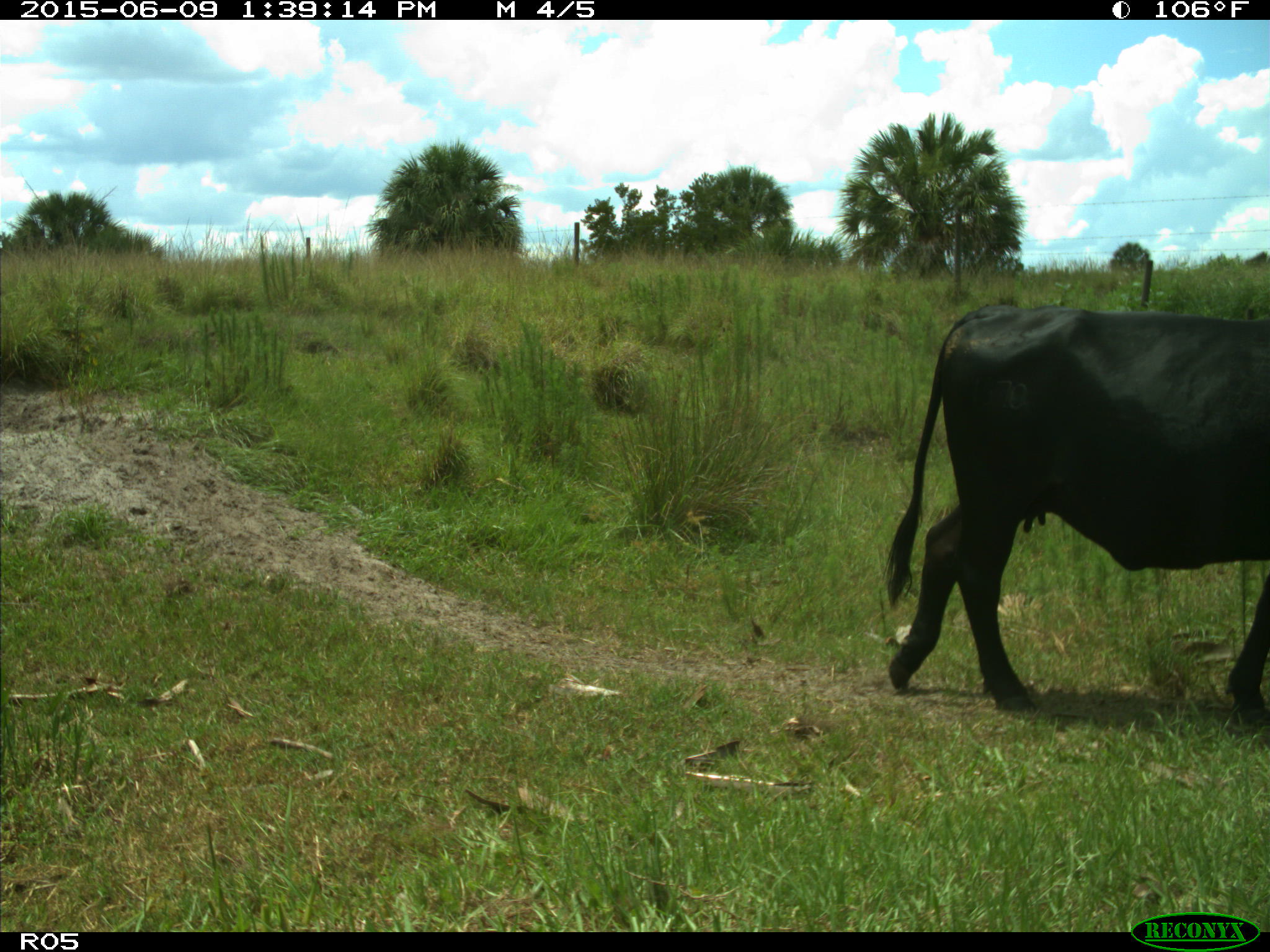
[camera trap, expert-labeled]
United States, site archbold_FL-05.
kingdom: Animalia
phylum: Chordata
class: Mammalia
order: Artiodactyla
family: Bovidae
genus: Bos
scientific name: Bos taurus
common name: domestic cow